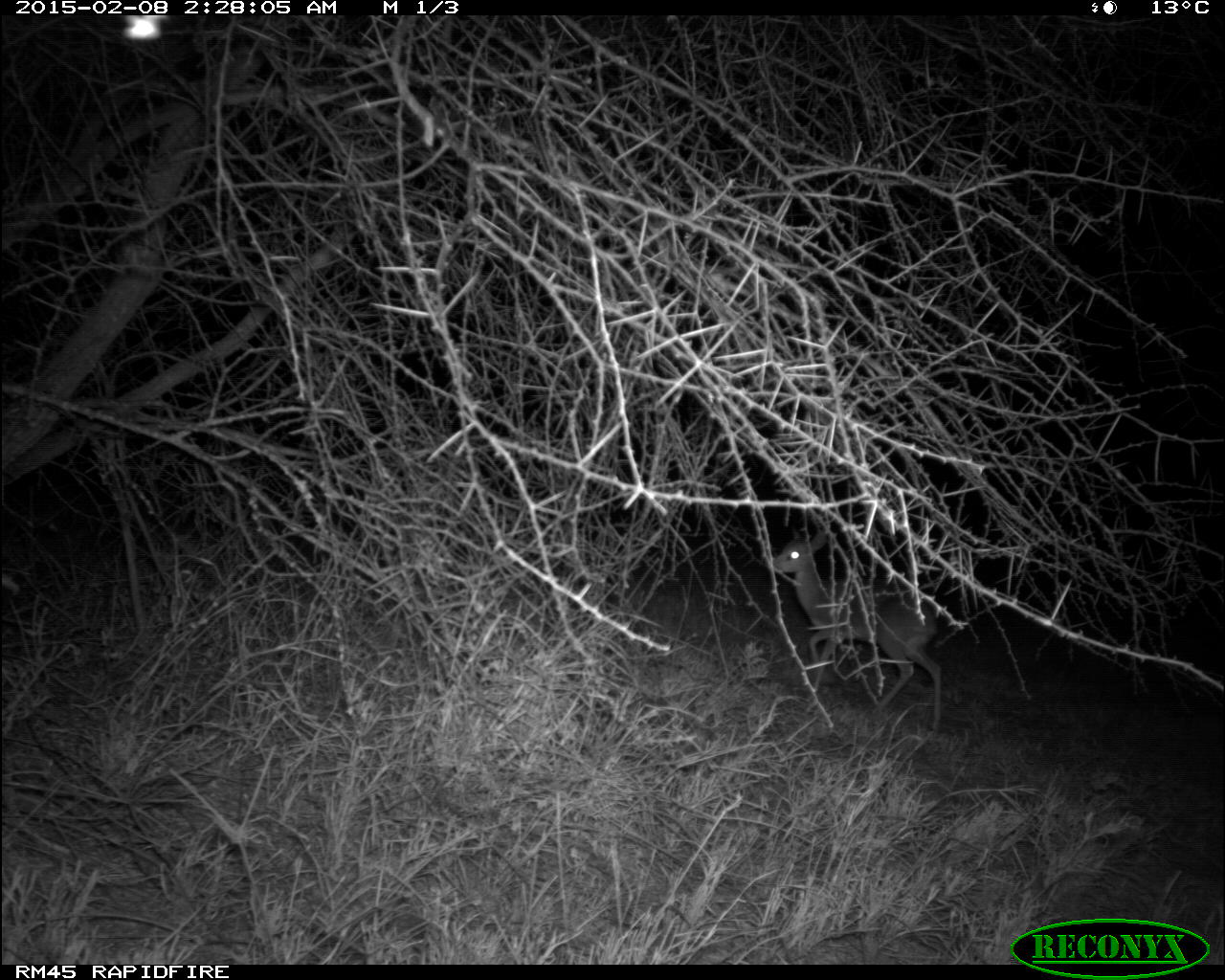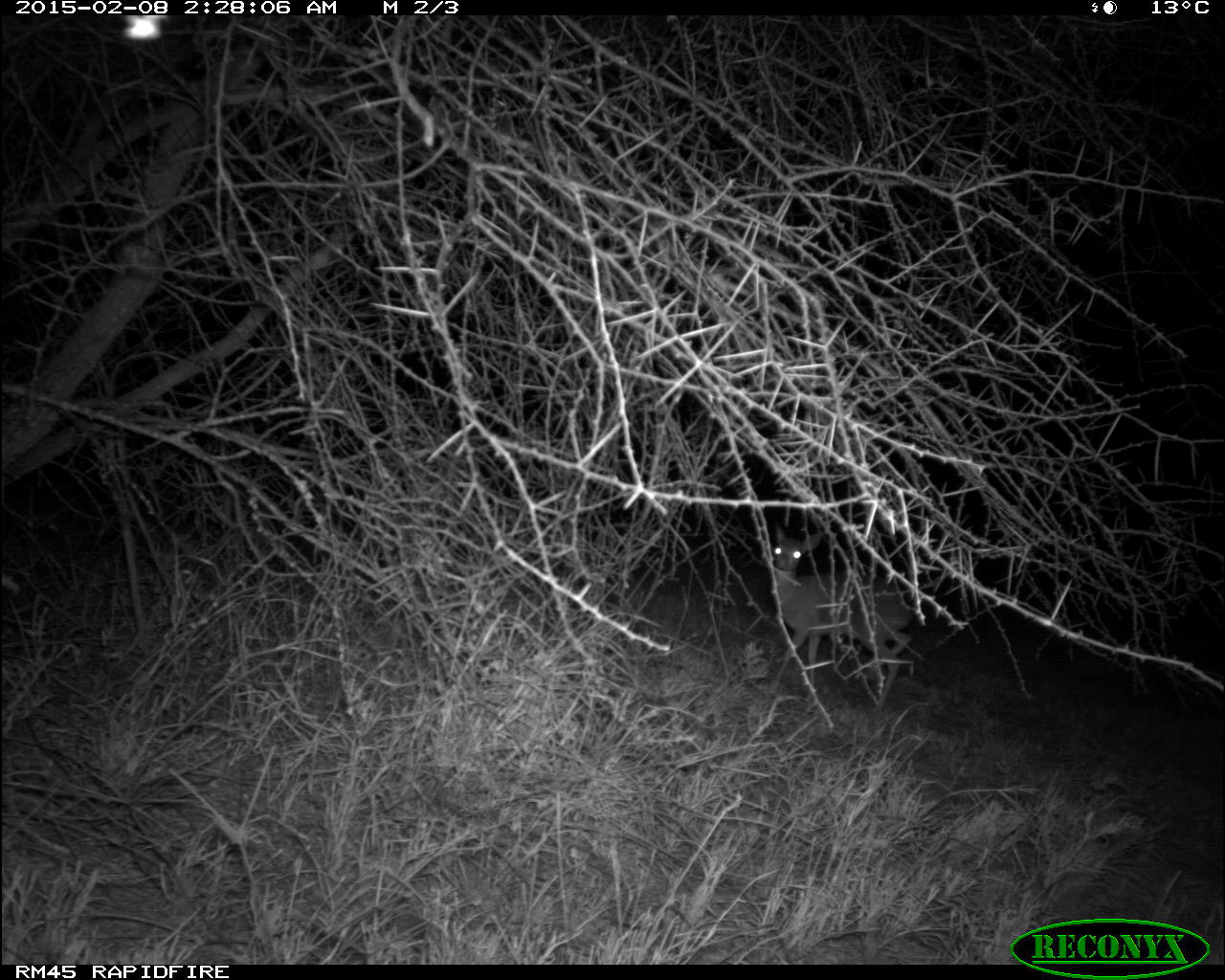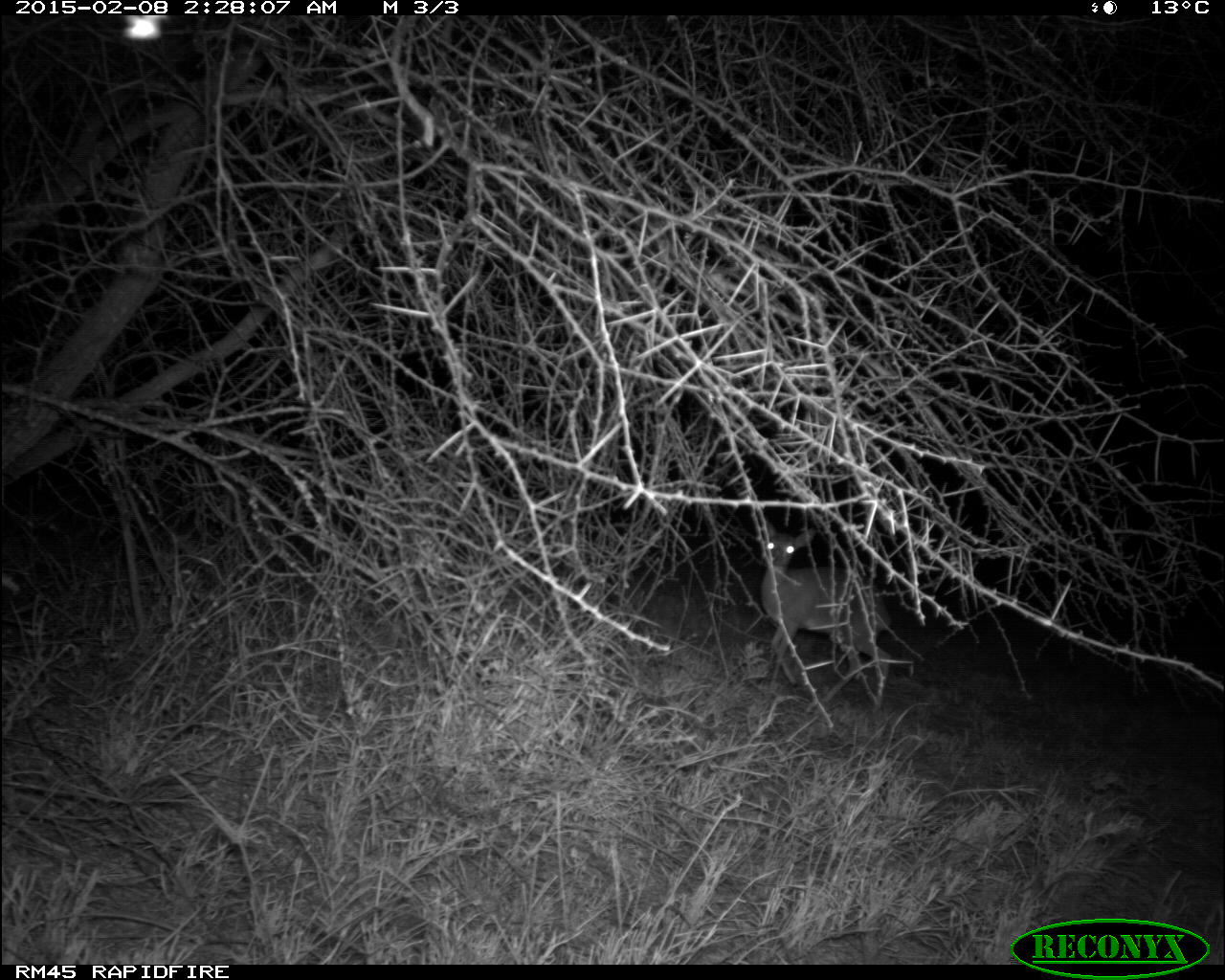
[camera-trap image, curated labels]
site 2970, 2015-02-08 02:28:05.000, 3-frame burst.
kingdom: Animalia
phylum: Chordata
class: Mammalia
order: Artiodactyla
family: Bovidae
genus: Madoqua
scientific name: Madoqua guentheri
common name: günther's dik-dik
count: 1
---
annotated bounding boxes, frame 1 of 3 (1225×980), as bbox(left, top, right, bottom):
madoqua guentheri: bbox(772, 527, 946, 735)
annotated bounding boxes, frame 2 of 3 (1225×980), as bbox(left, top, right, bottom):
madoqua guentheri: bbox(768, 523, 912, 714)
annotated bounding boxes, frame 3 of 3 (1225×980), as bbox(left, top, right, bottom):
madoqua guentheri: bbox(758, 522, 894, 713)